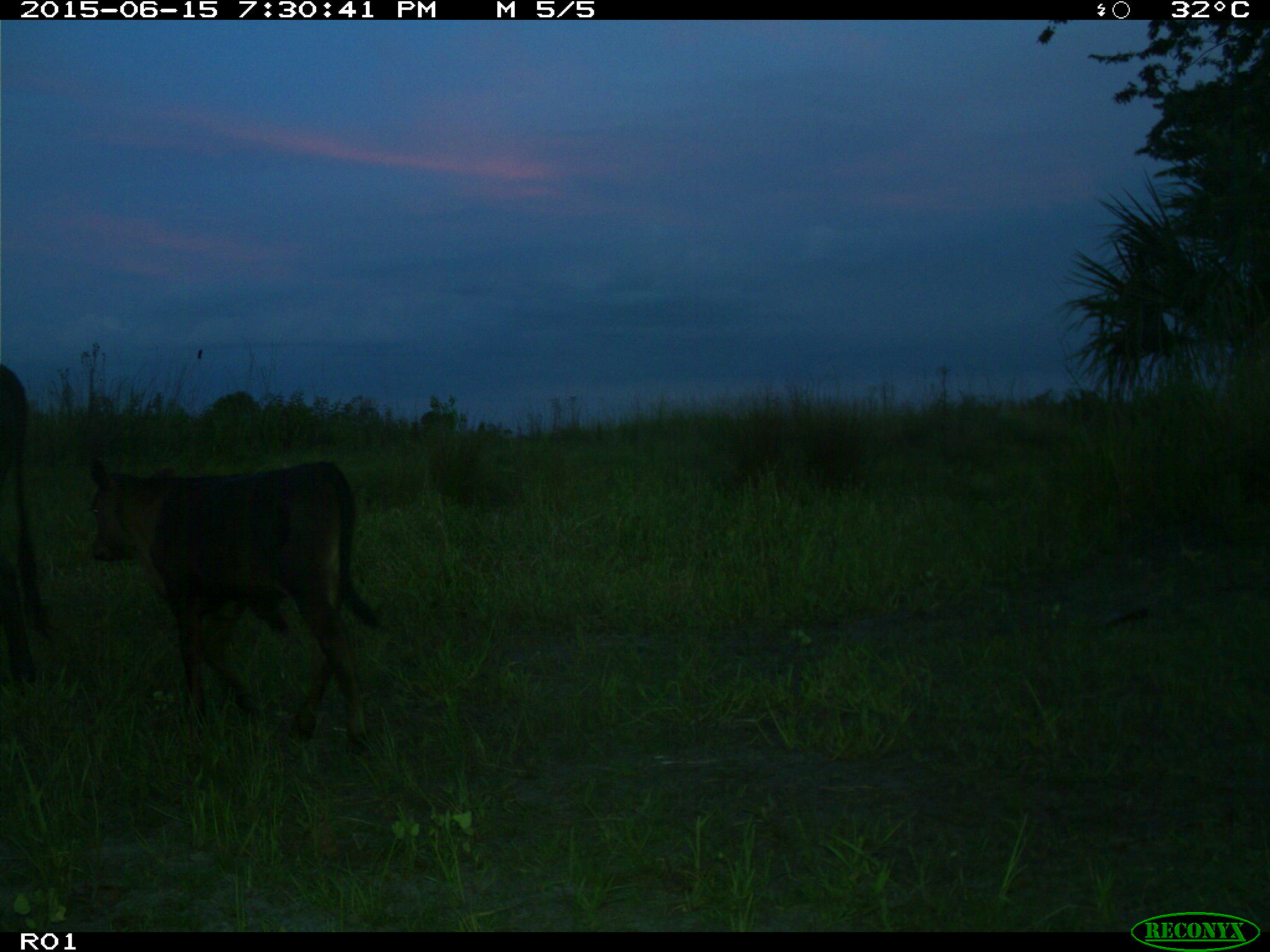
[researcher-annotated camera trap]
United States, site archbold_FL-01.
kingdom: Animalia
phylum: Chordata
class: Mammalia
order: Artiodactyla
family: Bovidae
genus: Bos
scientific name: Bos taurus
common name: domestic cow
Bos taurus (domestic cow).